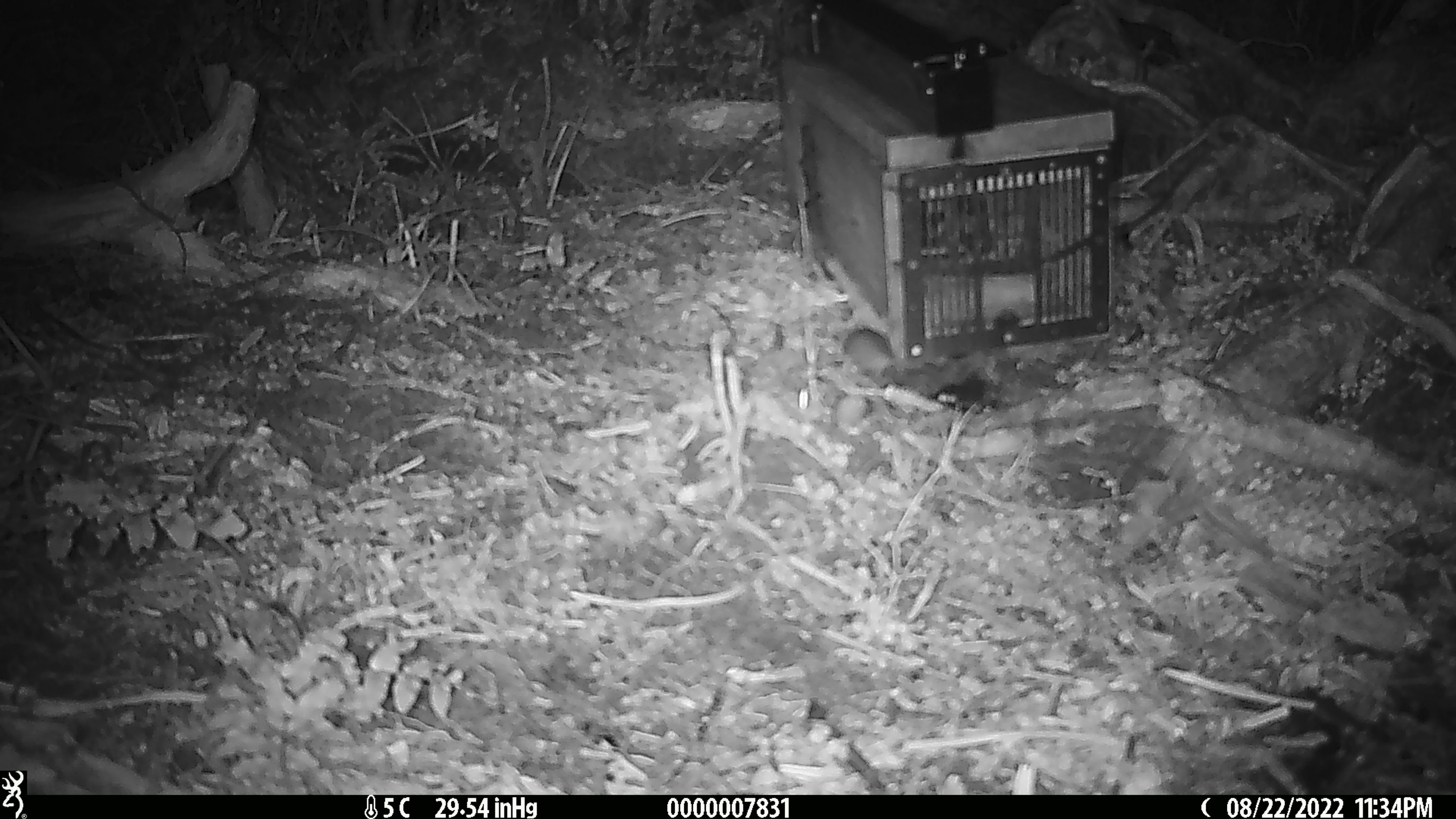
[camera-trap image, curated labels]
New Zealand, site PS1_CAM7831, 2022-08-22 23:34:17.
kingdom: Animalia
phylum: Chordata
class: Mammalia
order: Rodentia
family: Muridae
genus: Mus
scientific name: Mus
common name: mouse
Mouse (Mus).